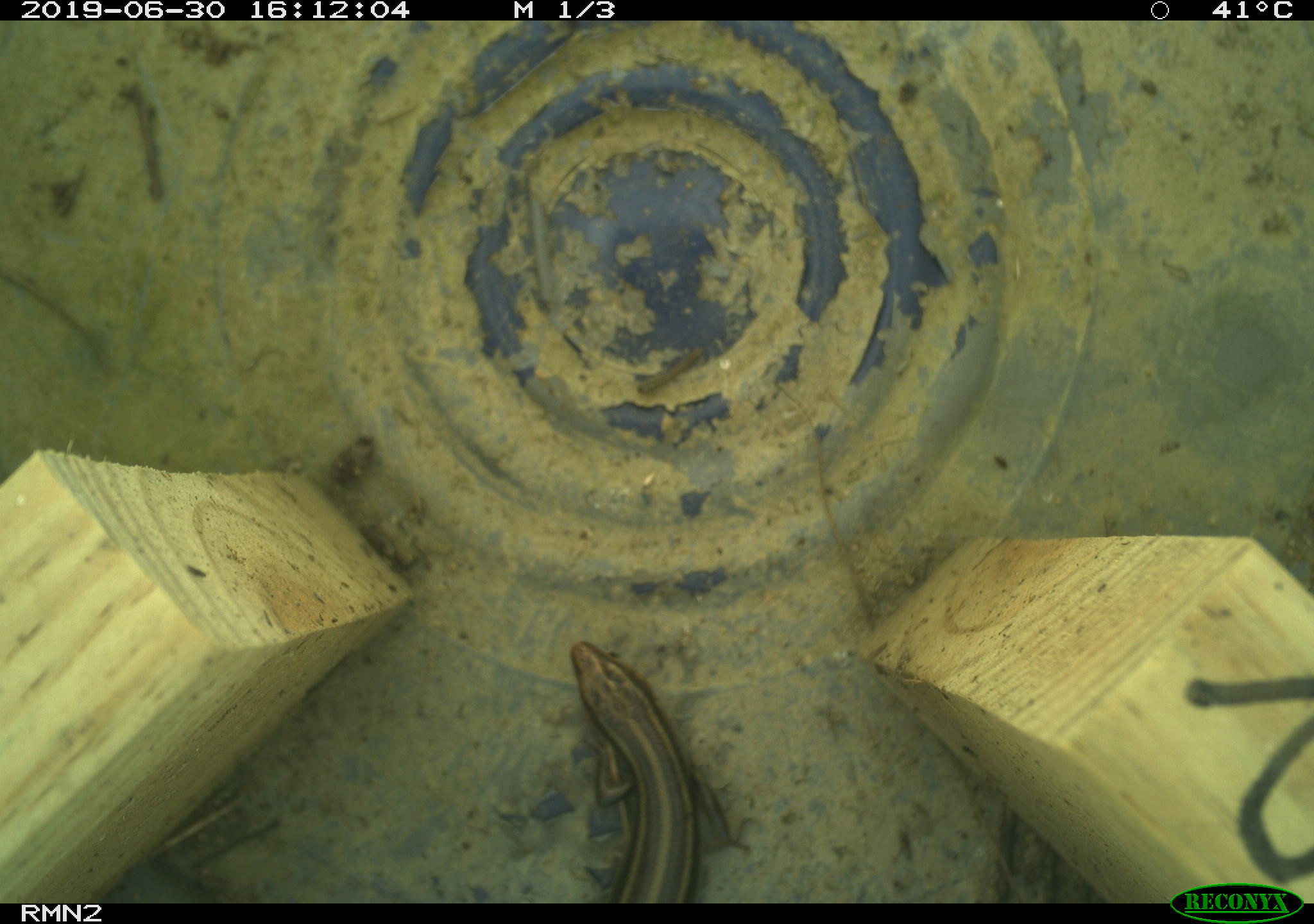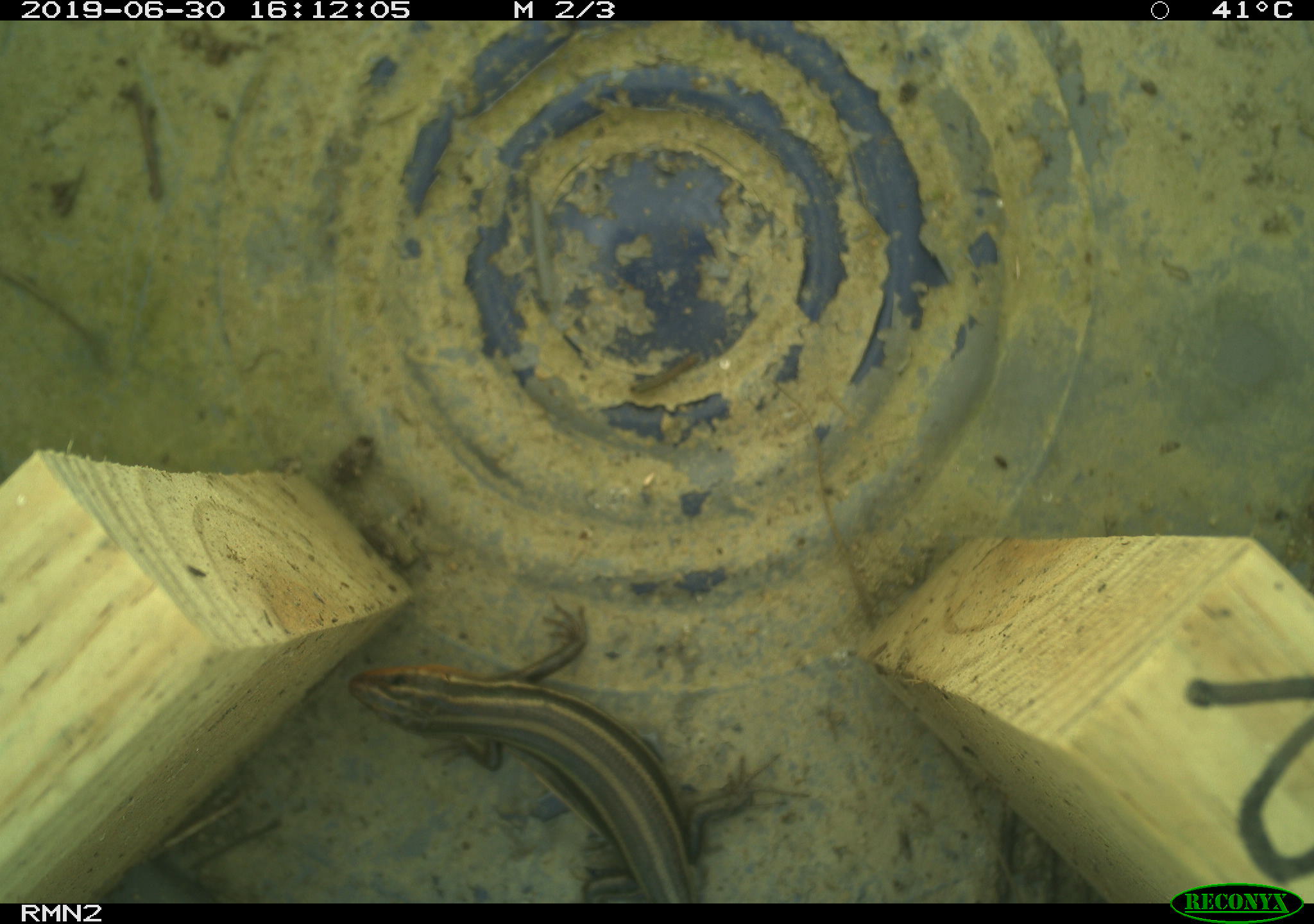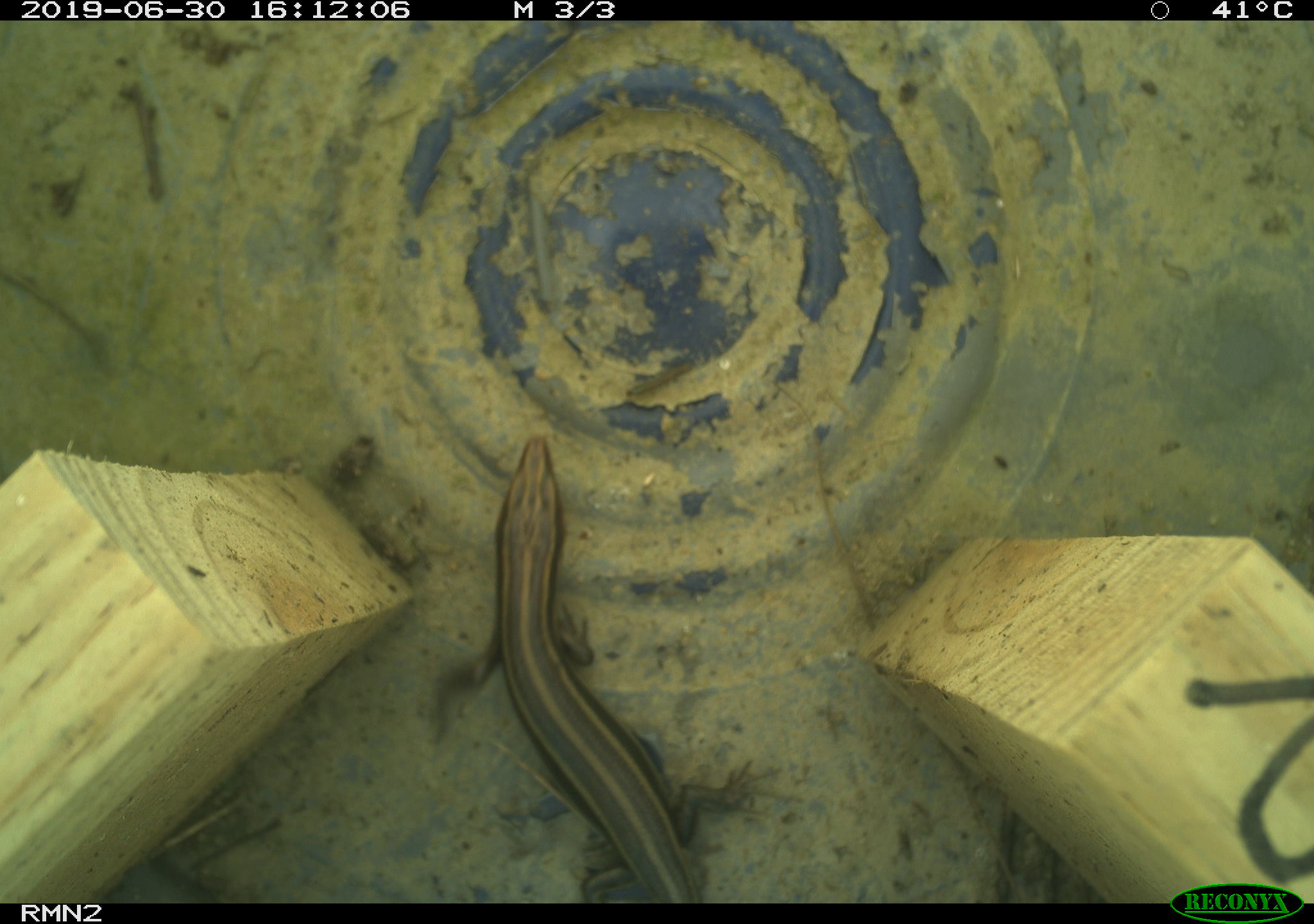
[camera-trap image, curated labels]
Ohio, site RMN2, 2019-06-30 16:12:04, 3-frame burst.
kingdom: Animalia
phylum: Chordata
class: Reptilia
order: Squamata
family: Scincidae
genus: Plestiodon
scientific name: Plestiodon fasciatus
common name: common five-lined skink